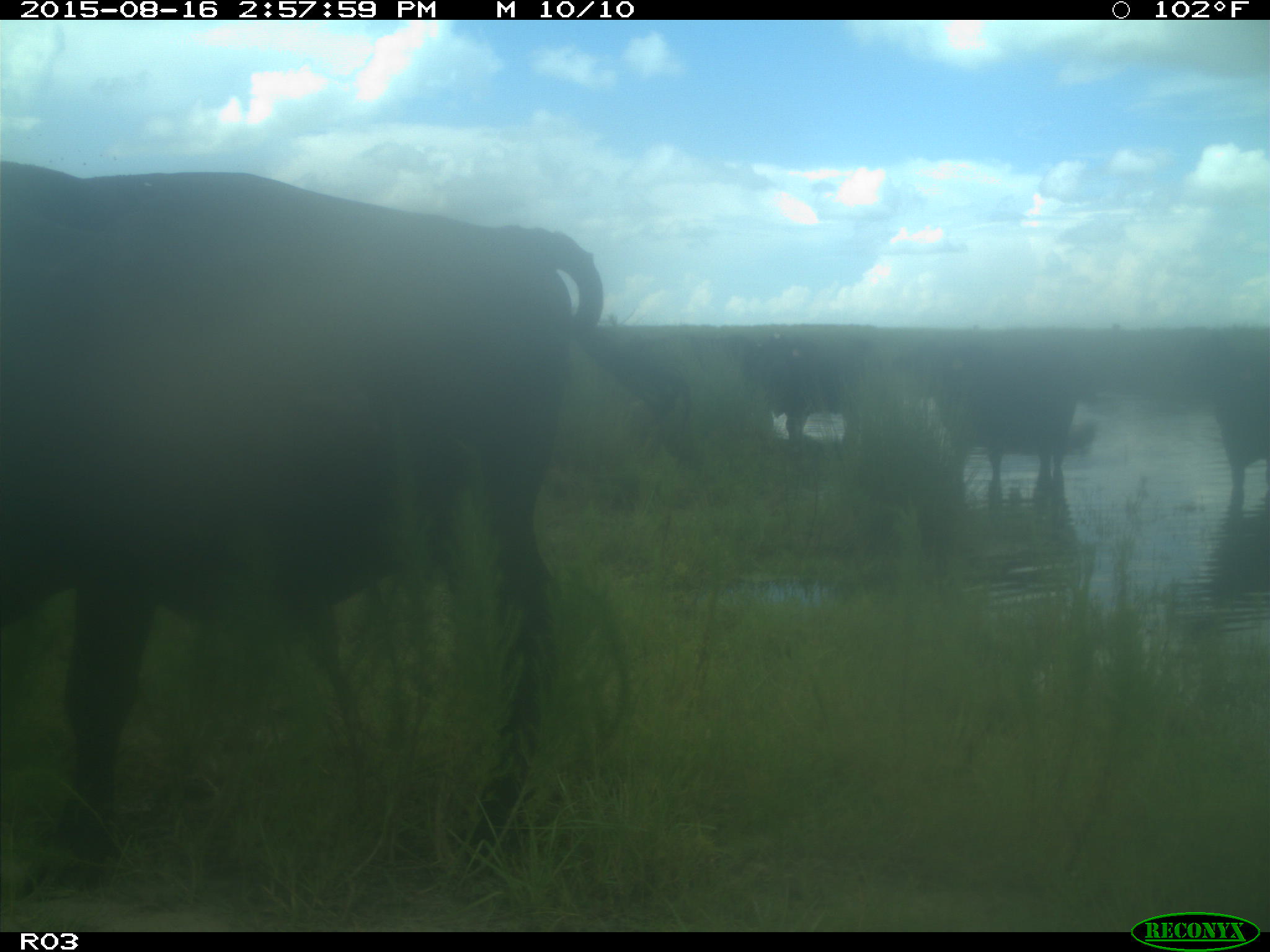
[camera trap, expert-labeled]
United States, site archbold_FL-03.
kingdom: Animalia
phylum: Chordata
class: Mammalia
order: Artiodactyla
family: Bovidae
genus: Bos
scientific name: Bos taurus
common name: domestic cow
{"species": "Bos taurus (domestic cow)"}